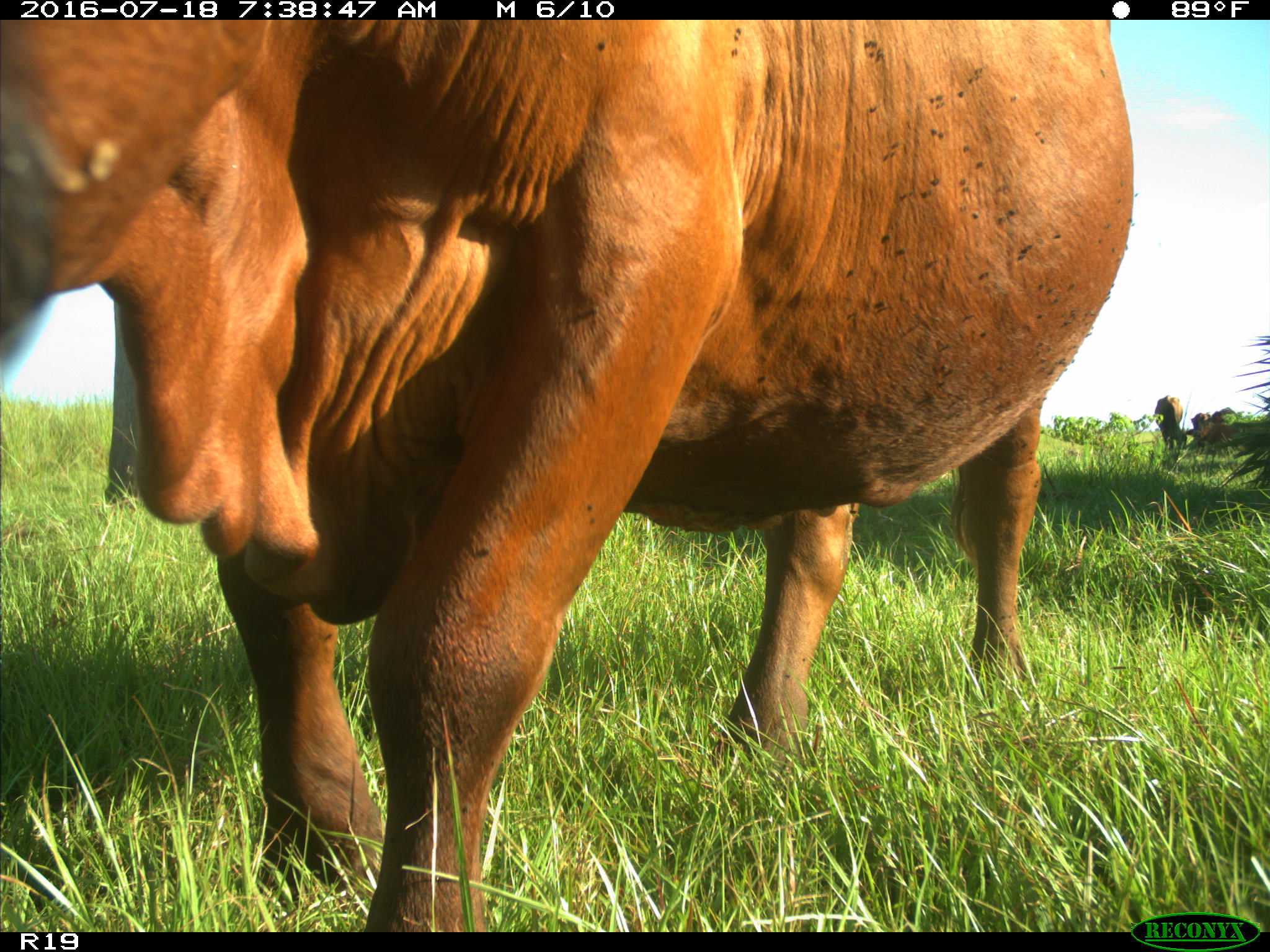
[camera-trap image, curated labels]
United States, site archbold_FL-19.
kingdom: Animalia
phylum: Chordata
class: Mammalia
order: Artiodactyla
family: Bovidae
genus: Bos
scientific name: Bos taurus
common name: domestic cow